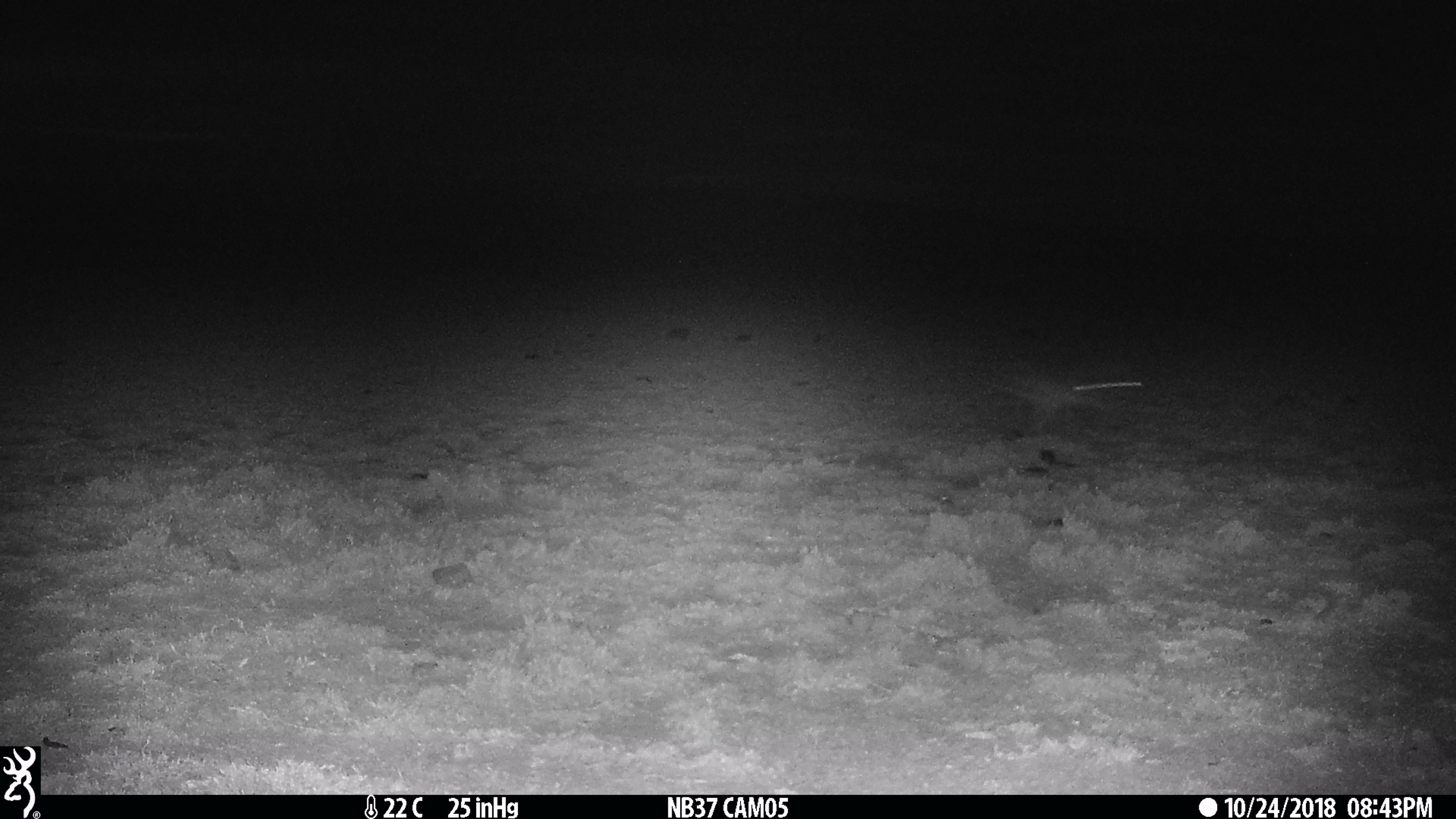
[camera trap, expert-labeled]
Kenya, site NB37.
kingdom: Animalia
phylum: Chordata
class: Mammalia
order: Lagomorpha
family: Leporidae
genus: Lepus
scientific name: Lepus capensis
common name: cape hare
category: hare